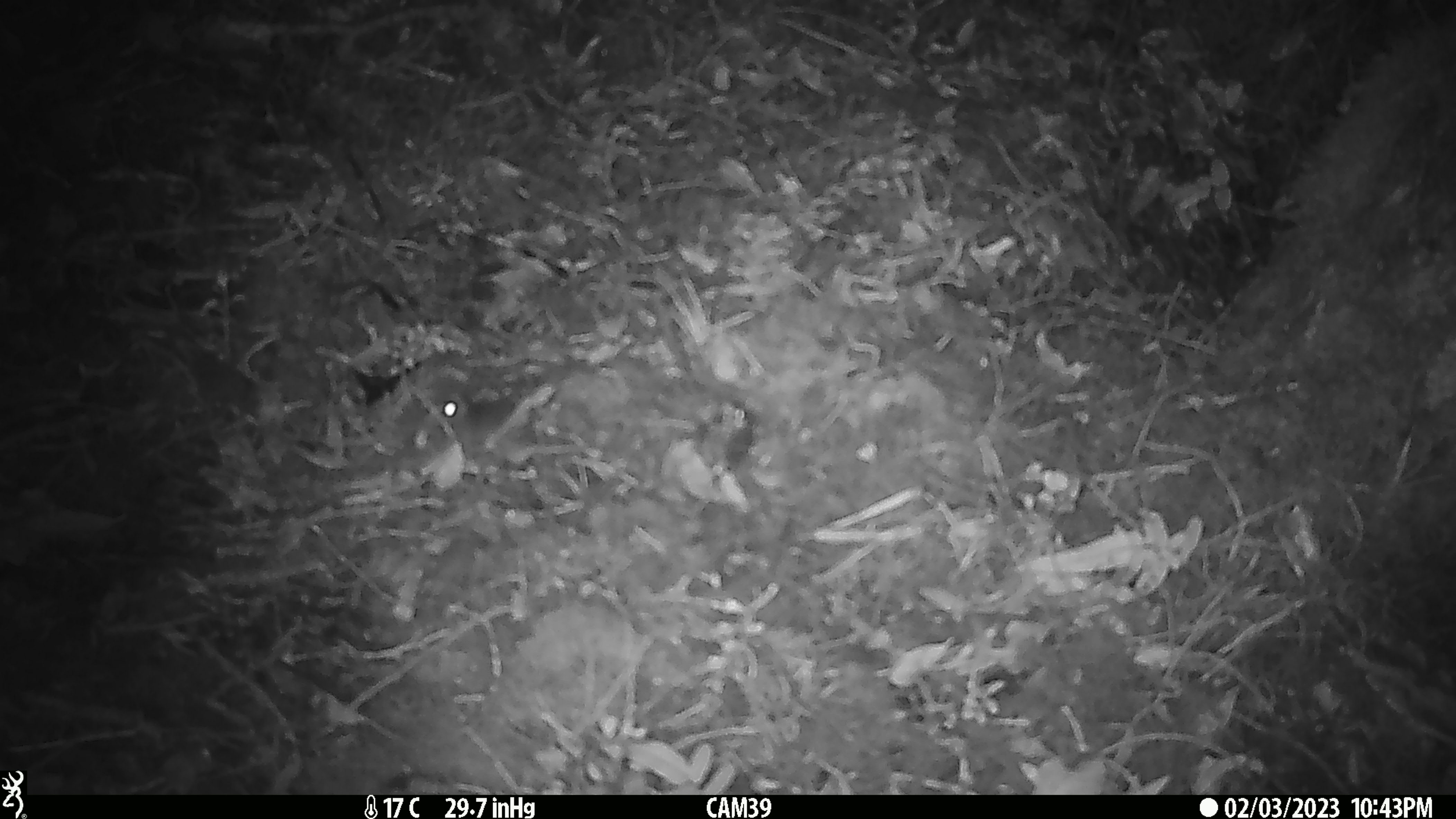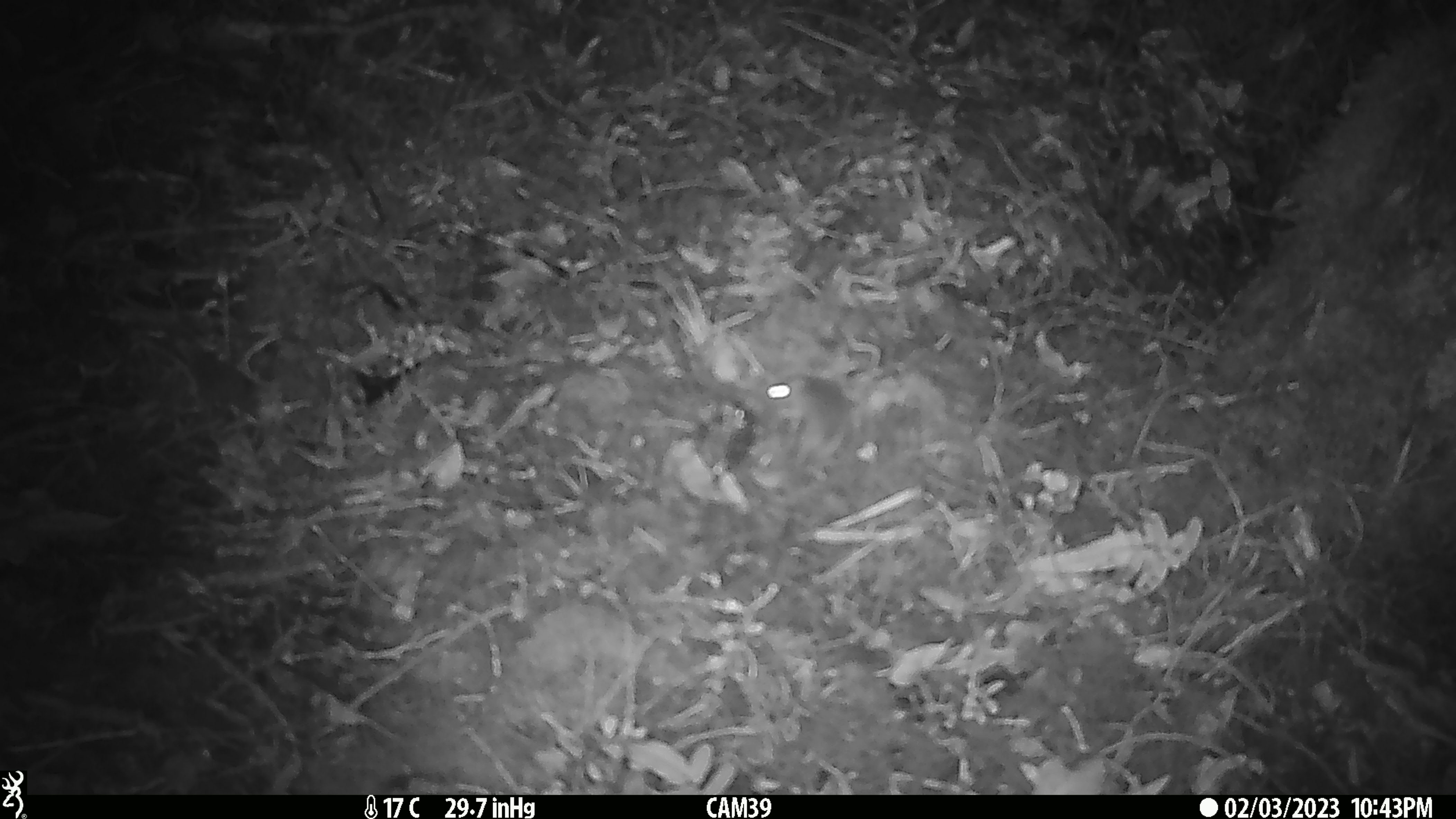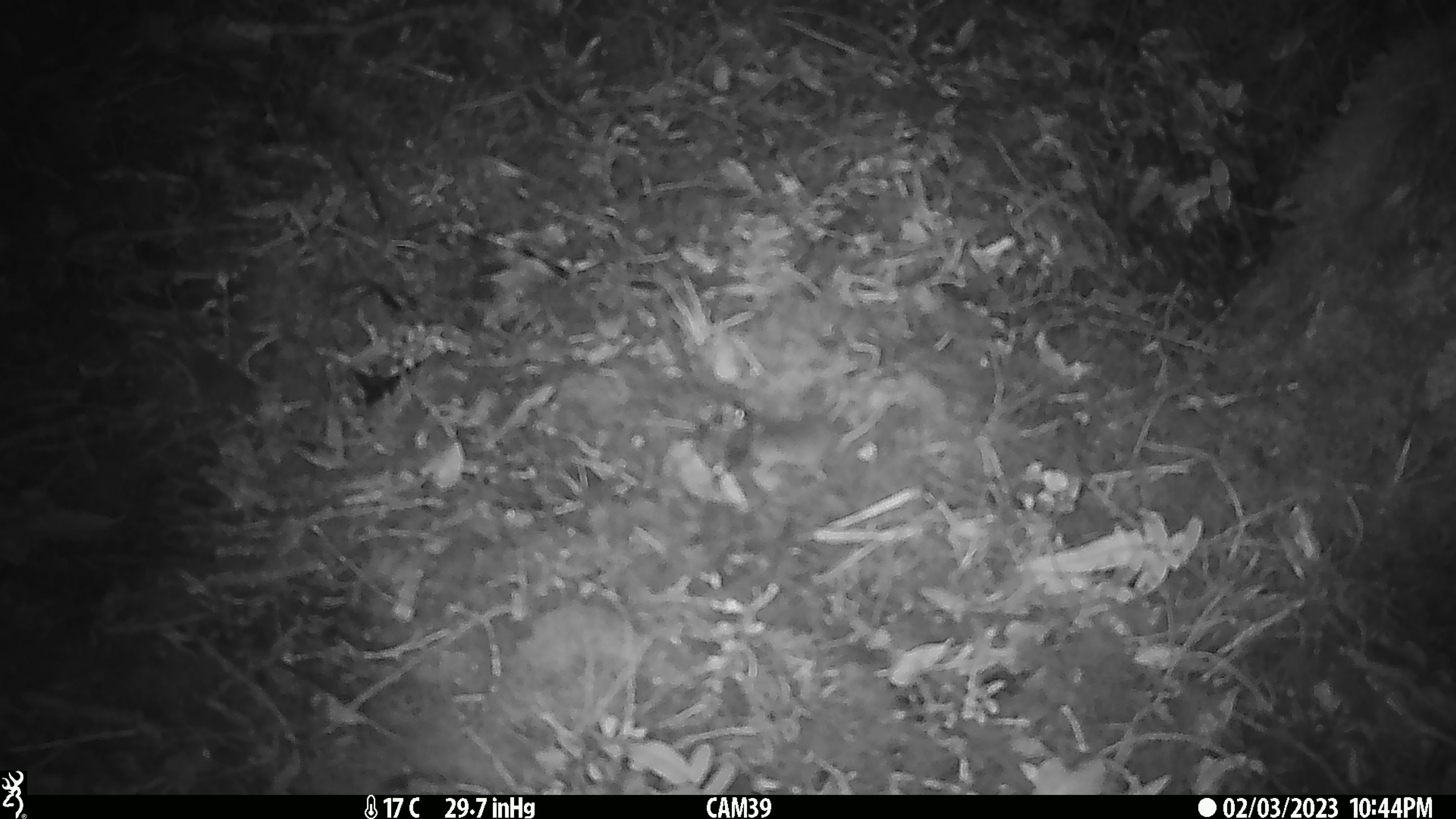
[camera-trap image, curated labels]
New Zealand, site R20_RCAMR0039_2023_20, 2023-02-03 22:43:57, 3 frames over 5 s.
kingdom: Animalia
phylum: Chordata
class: Mammalia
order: Rodentia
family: Muridae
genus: Mus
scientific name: Mus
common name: mouse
Mouse (Mus).